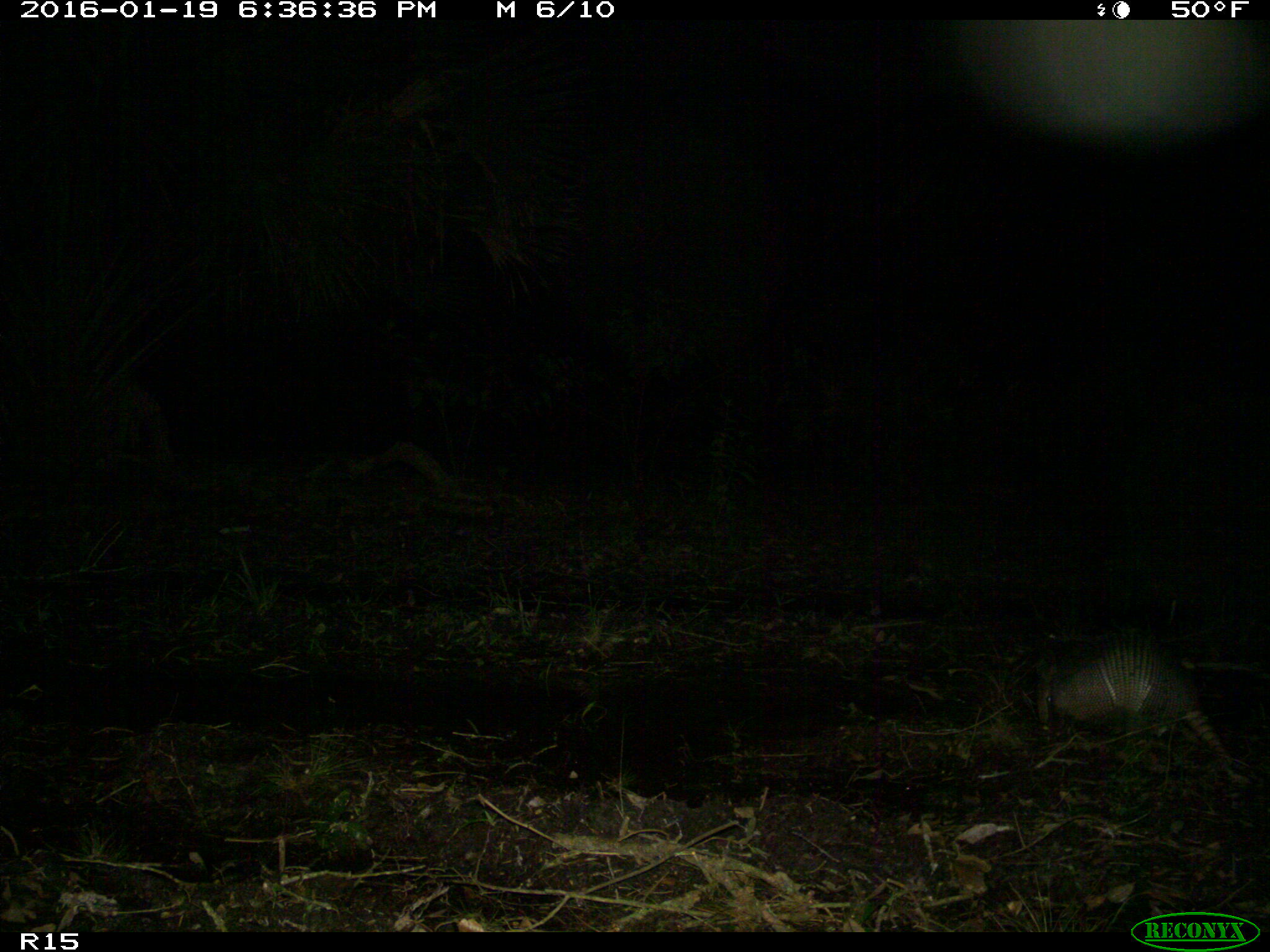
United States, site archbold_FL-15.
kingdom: Animalia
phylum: Chordata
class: Mammalia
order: Cingulata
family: Dasypodidae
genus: Dasypus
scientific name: Dasypus novemcinctus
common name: nine-banded armadillo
Dasypus novemcinctus (nine-banded armadillo).